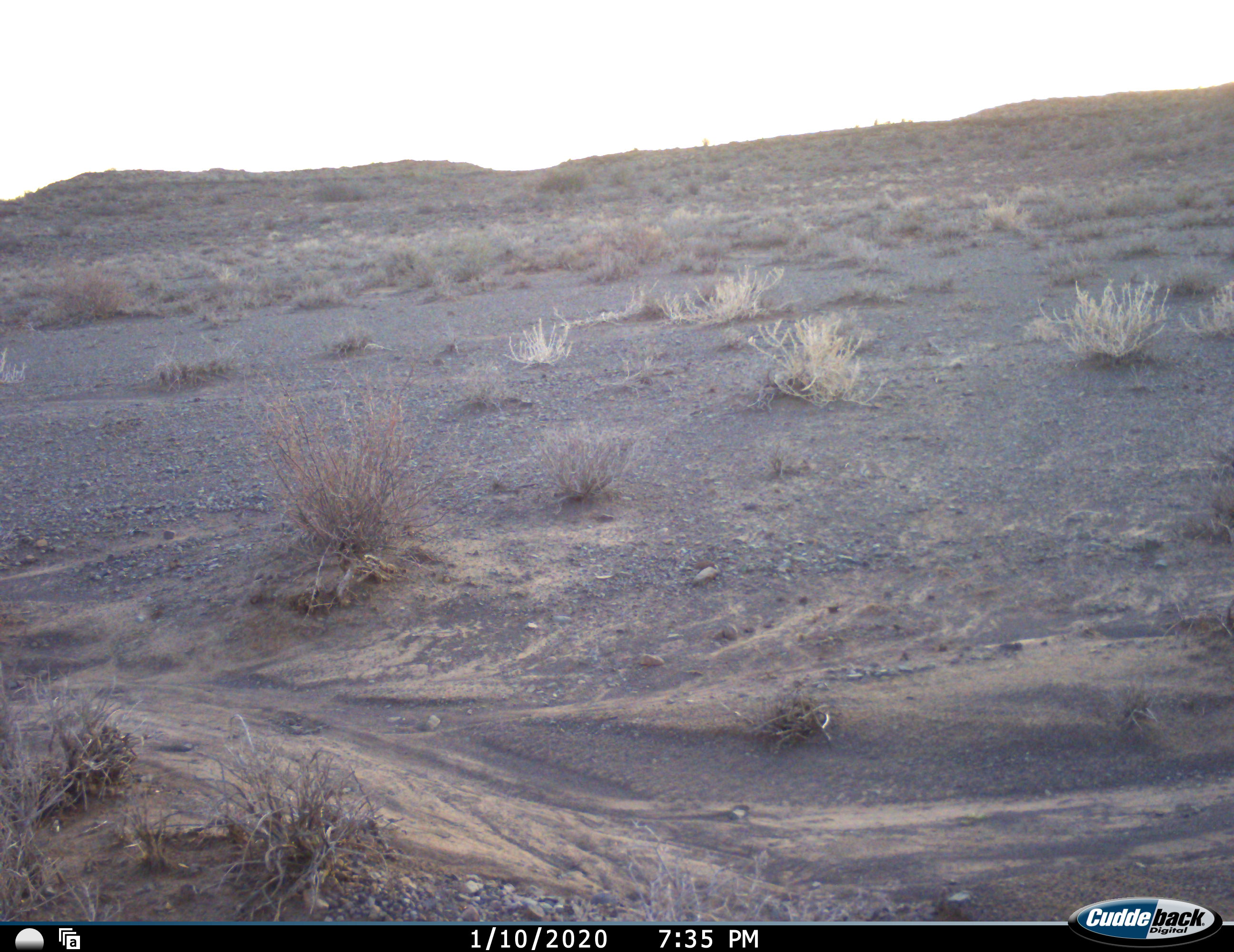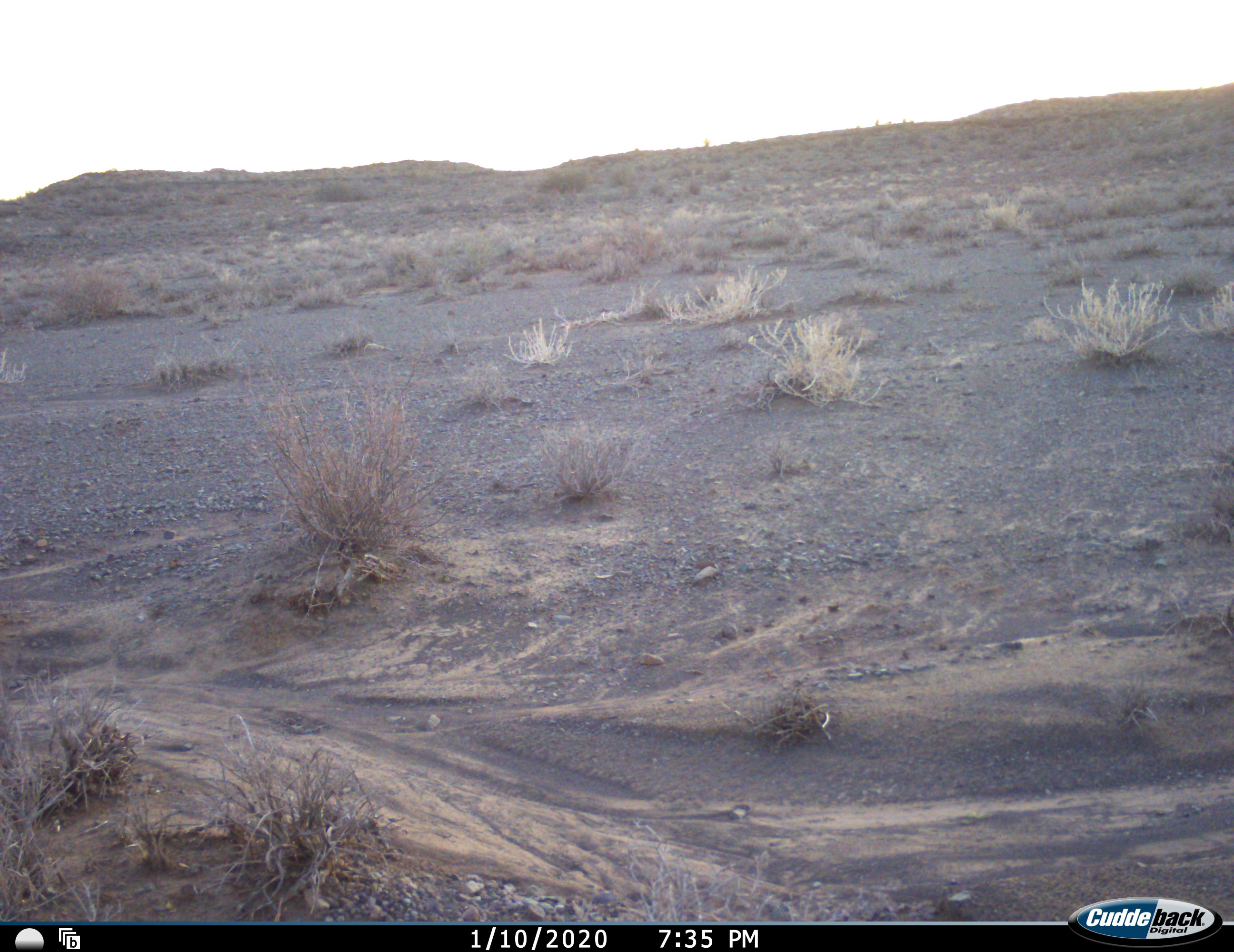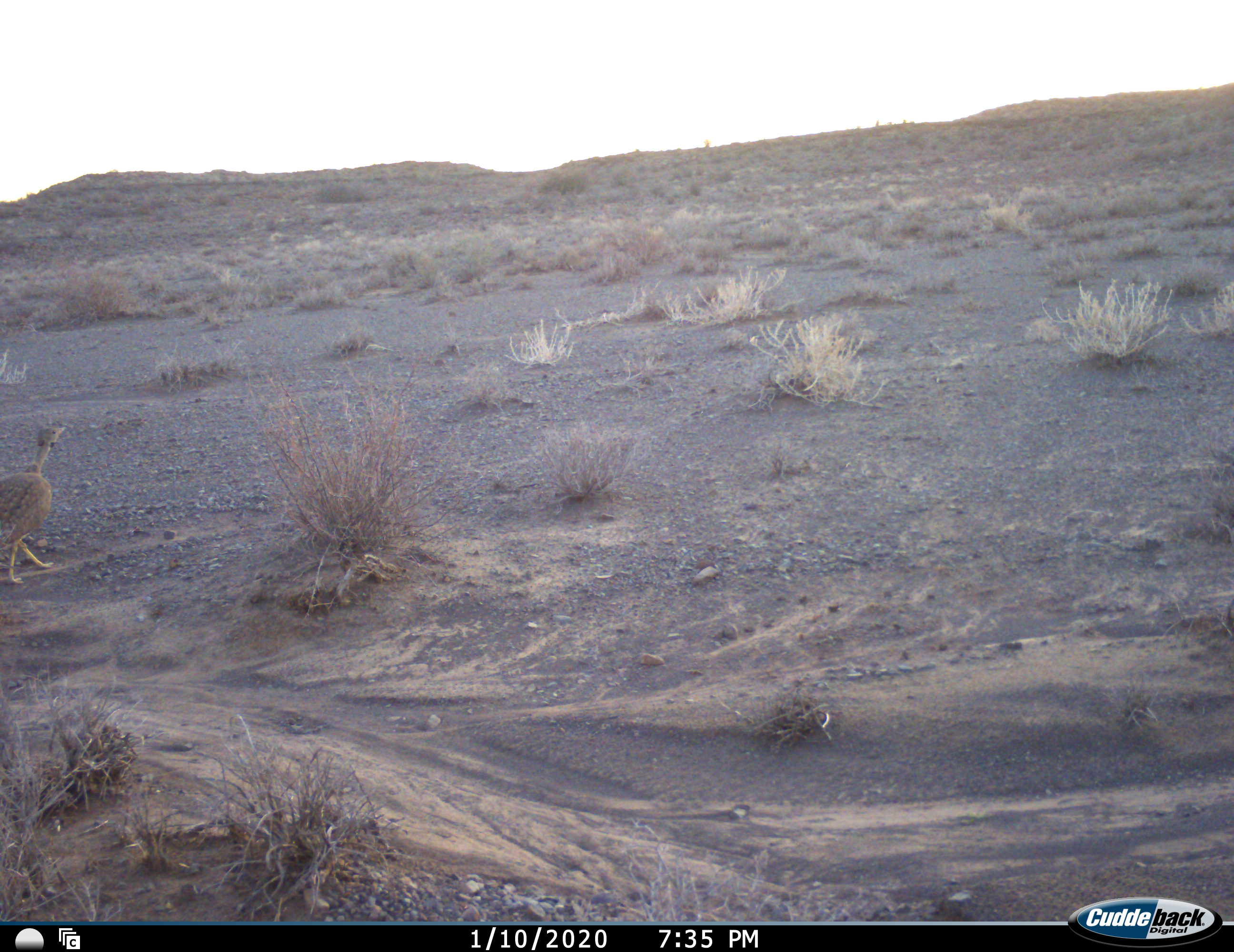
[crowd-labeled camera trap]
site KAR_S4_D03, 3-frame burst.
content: unidentified animal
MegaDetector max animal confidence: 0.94